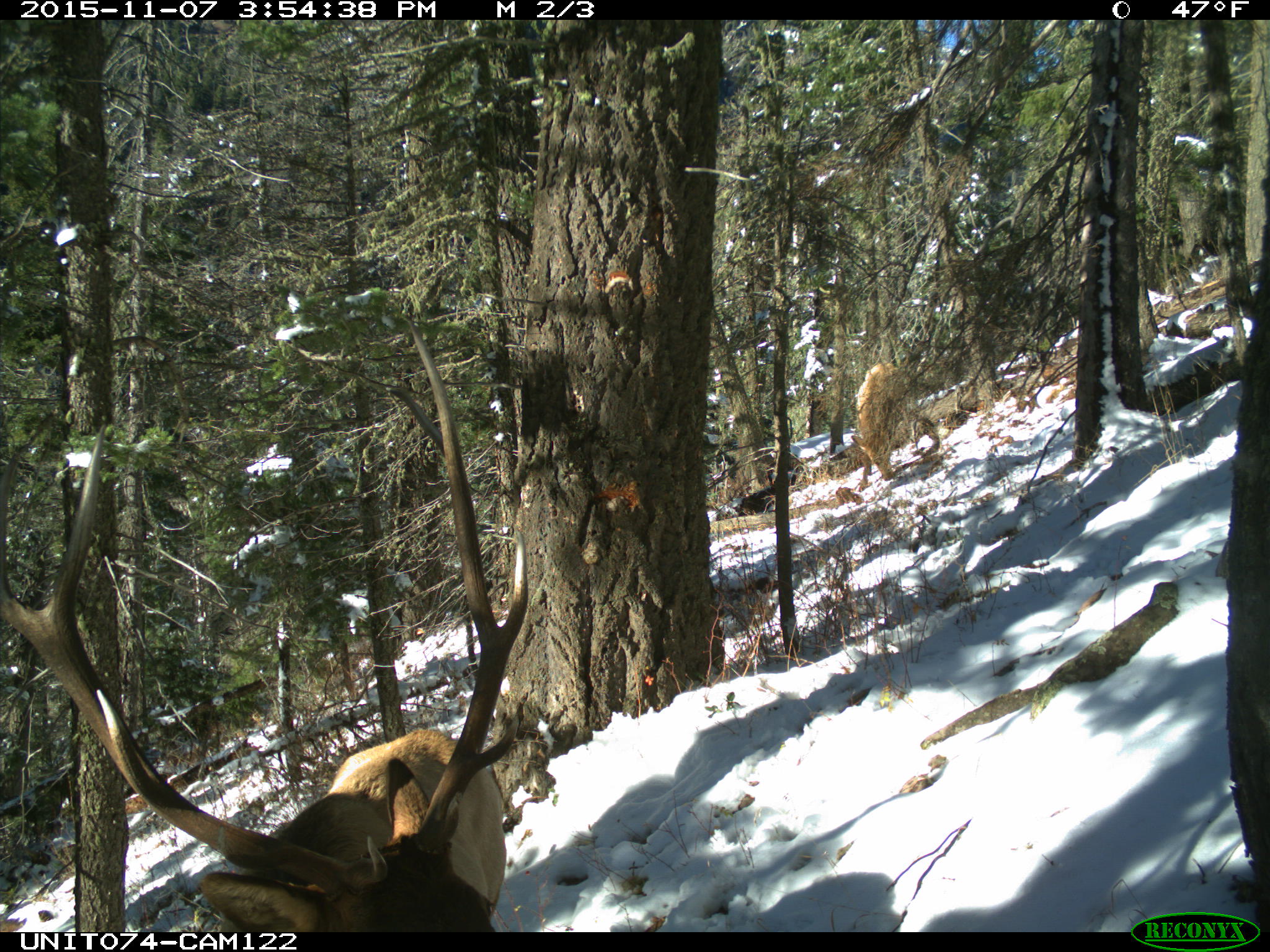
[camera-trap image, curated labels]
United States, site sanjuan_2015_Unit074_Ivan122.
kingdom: Animalia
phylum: Chordata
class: Mammalia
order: Artiodactyla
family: Cervidae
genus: Cervus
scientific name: Cervus elaphus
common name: red deer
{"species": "Cervus elaphus (red deer)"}